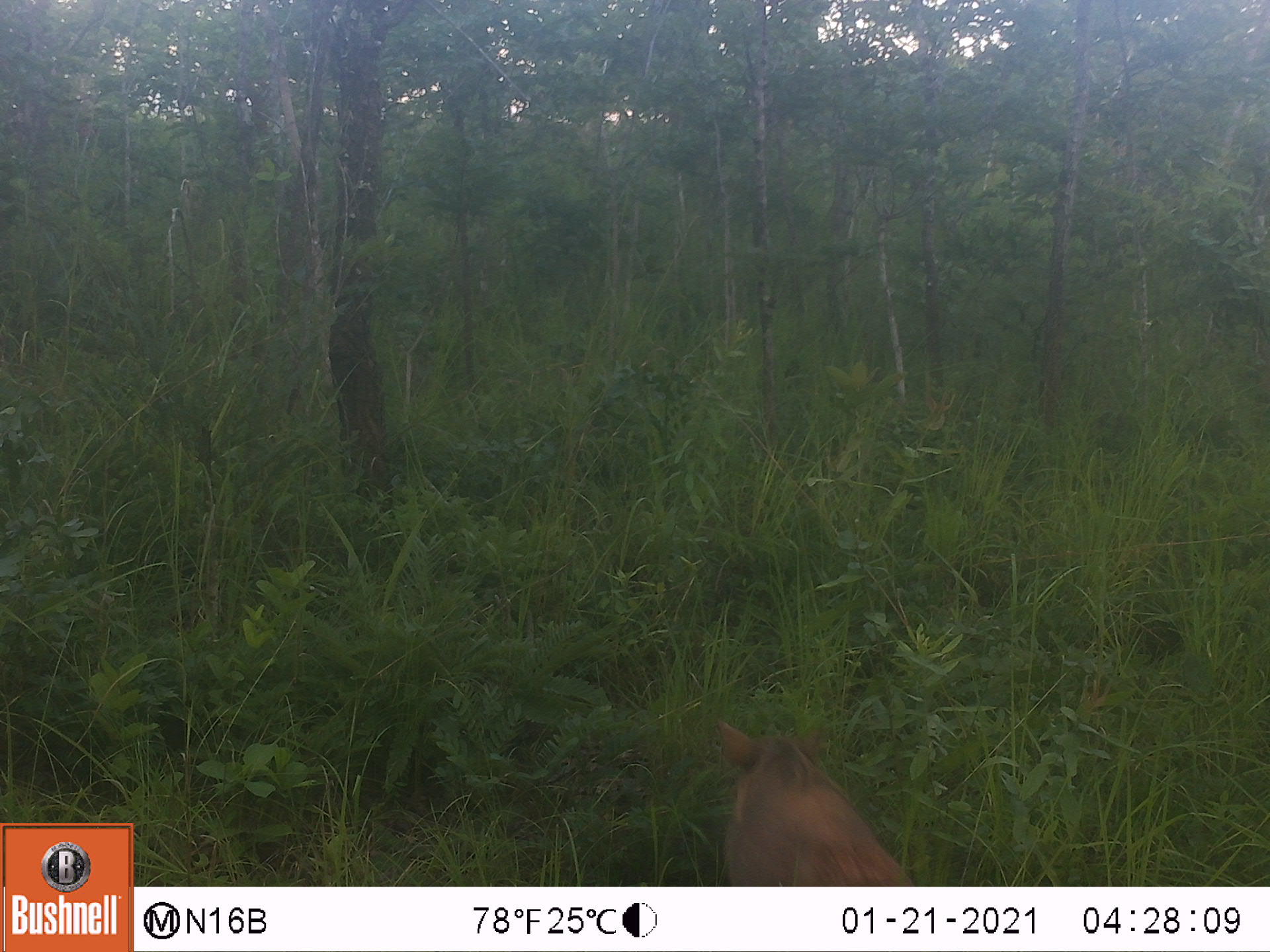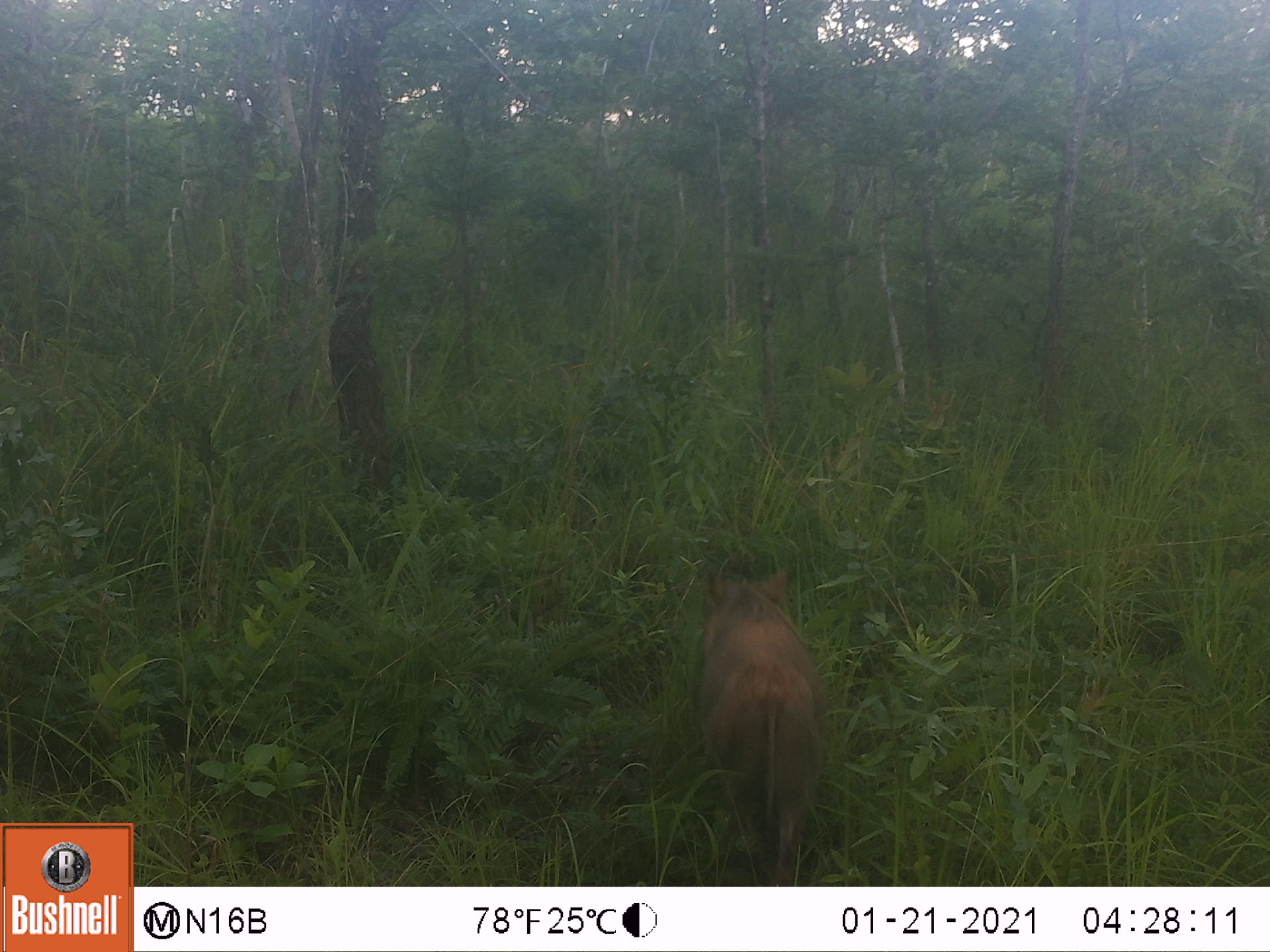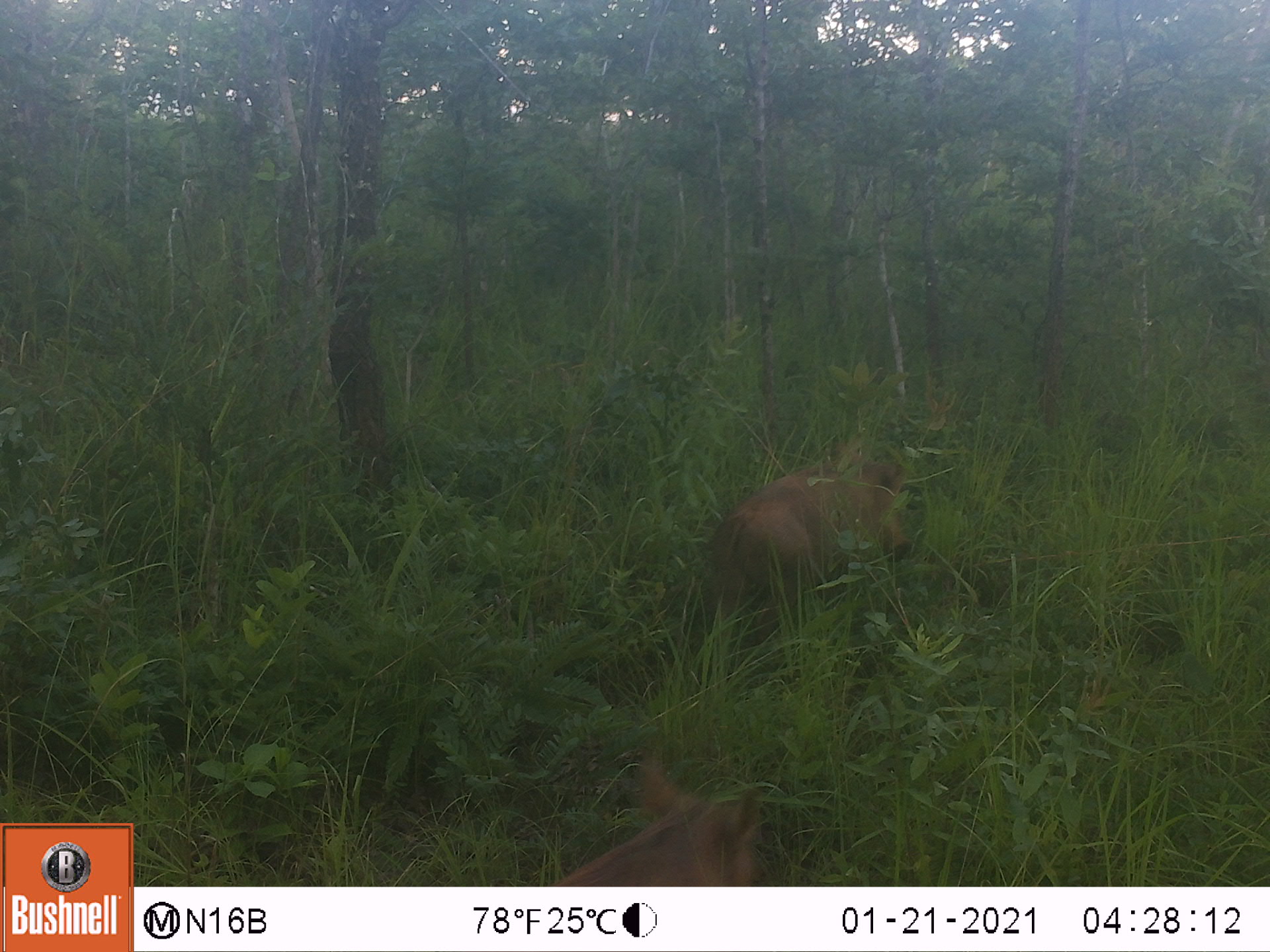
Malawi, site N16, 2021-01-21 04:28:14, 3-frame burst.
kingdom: Animalia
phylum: Chordata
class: Mammalia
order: Artiodactyla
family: Suidae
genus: Phacochoerus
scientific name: Phacochoerus africanus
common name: common warthog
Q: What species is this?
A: Common warthog (Phacochoerus africanus).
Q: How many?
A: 1.